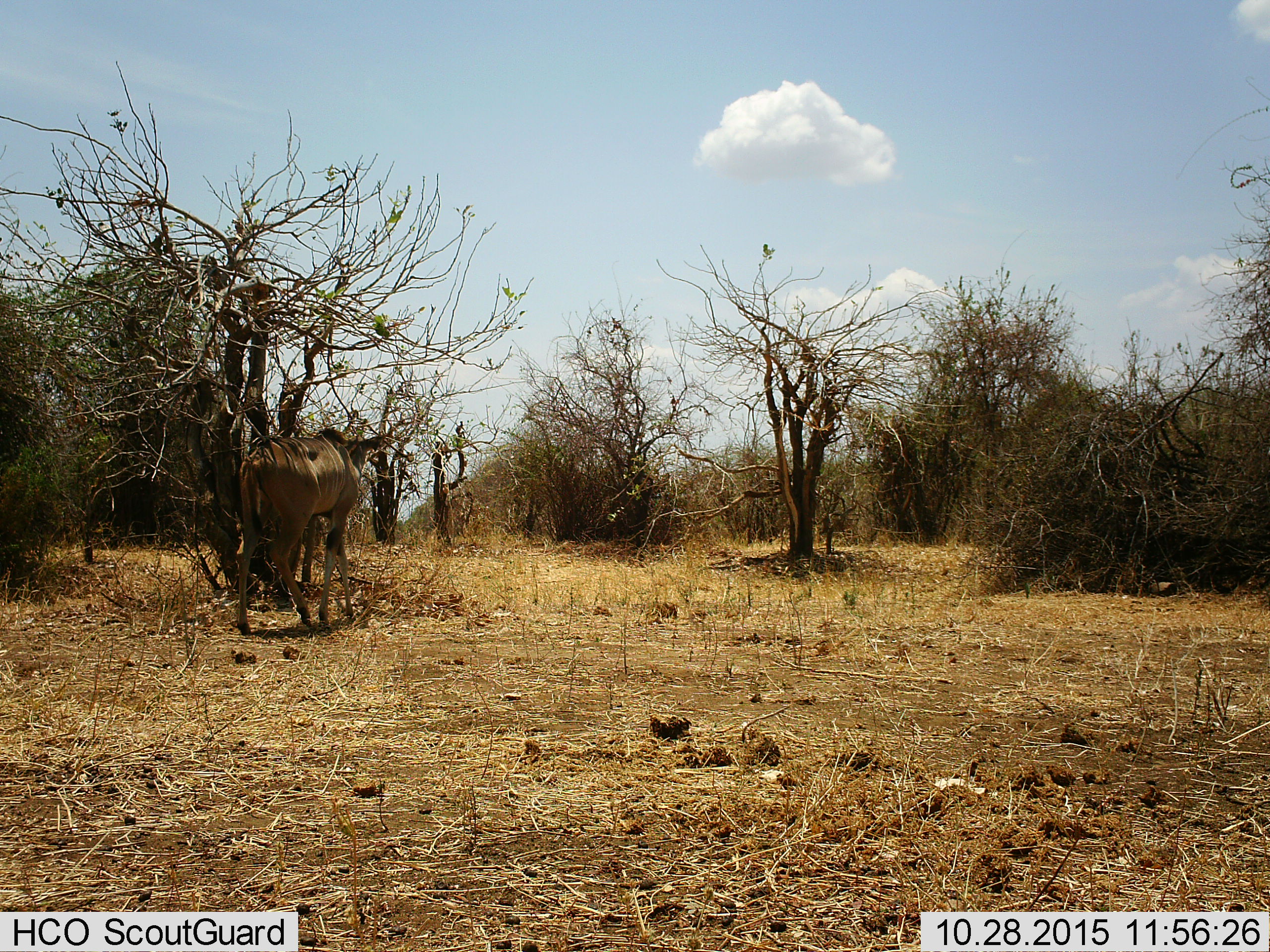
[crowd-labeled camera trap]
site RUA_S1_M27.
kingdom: Animalia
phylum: Chordata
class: Mammalia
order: Artiodactyla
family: Bovidae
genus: Tragelaphus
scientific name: Tragelaphus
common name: kudu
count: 1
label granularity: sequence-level